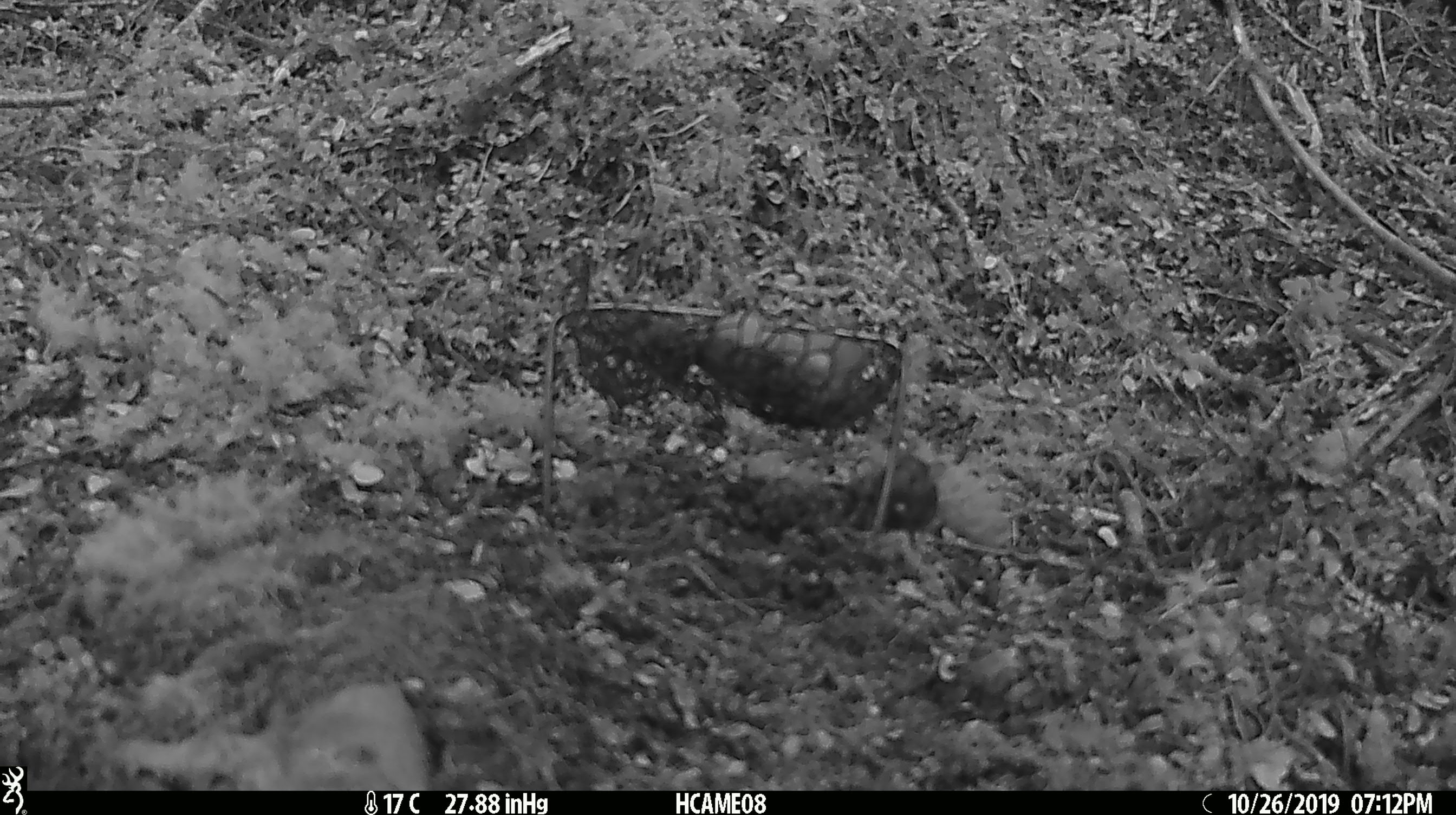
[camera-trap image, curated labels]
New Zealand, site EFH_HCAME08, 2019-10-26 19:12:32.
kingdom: Animalia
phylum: Chordata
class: Mammalia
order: Rodentia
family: Muridae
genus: Mus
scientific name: Mus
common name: mouse